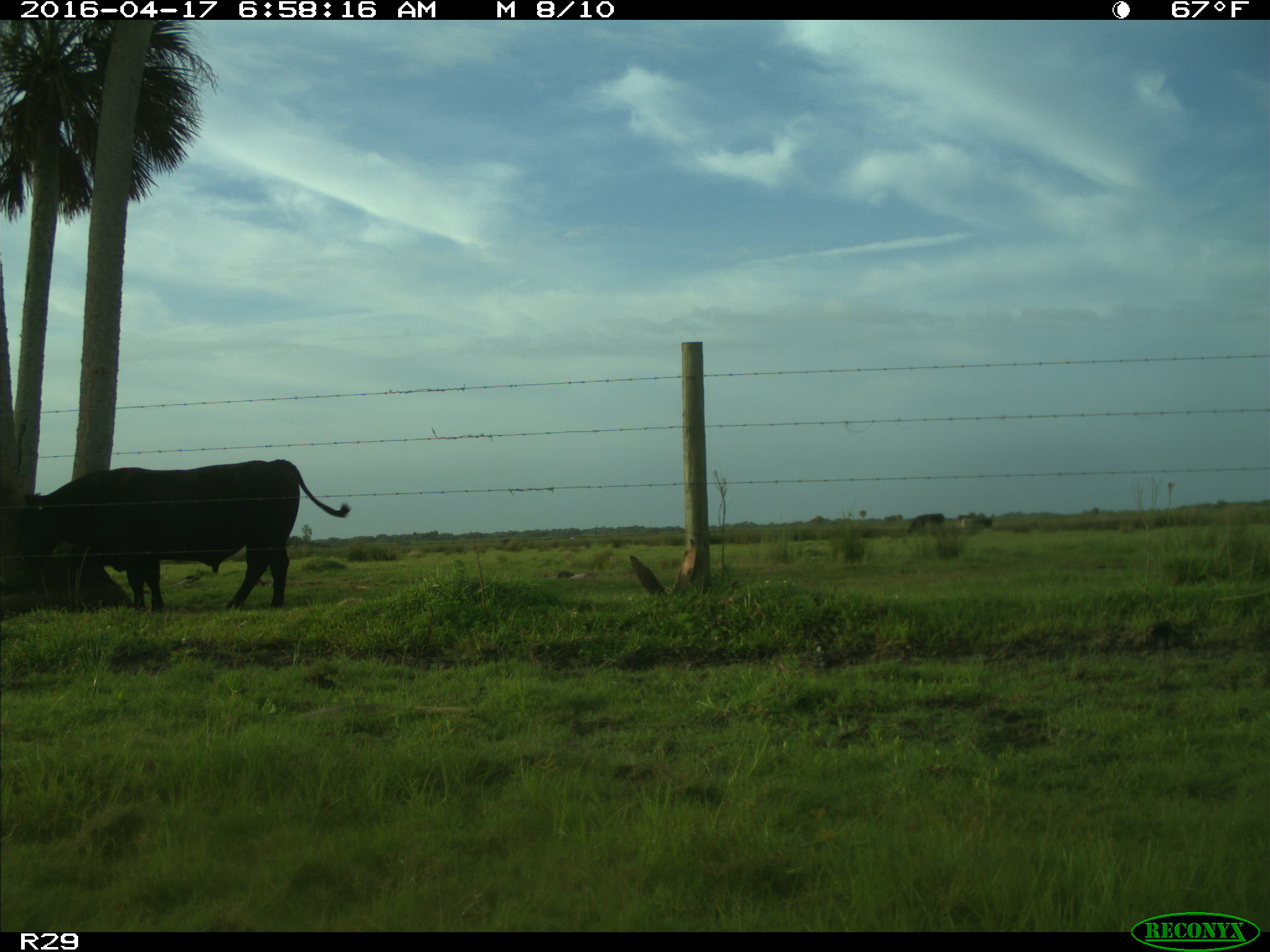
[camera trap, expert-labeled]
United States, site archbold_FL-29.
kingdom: Animalia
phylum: Chordata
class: Mammalia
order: Artiodactyla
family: Bovidae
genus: Bos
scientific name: Bos taurus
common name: domestic cow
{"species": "Bos taurus (domestic cow)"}